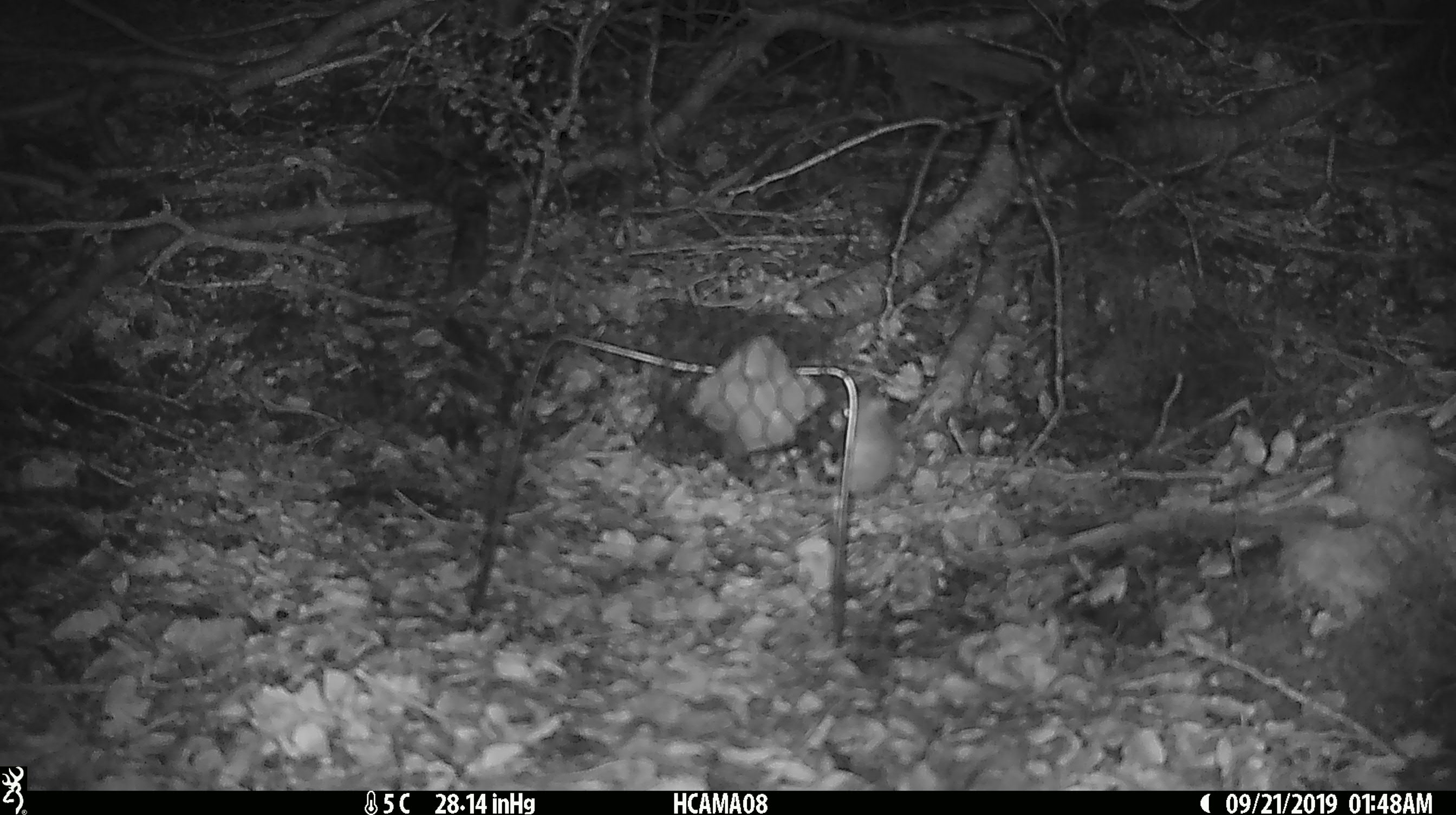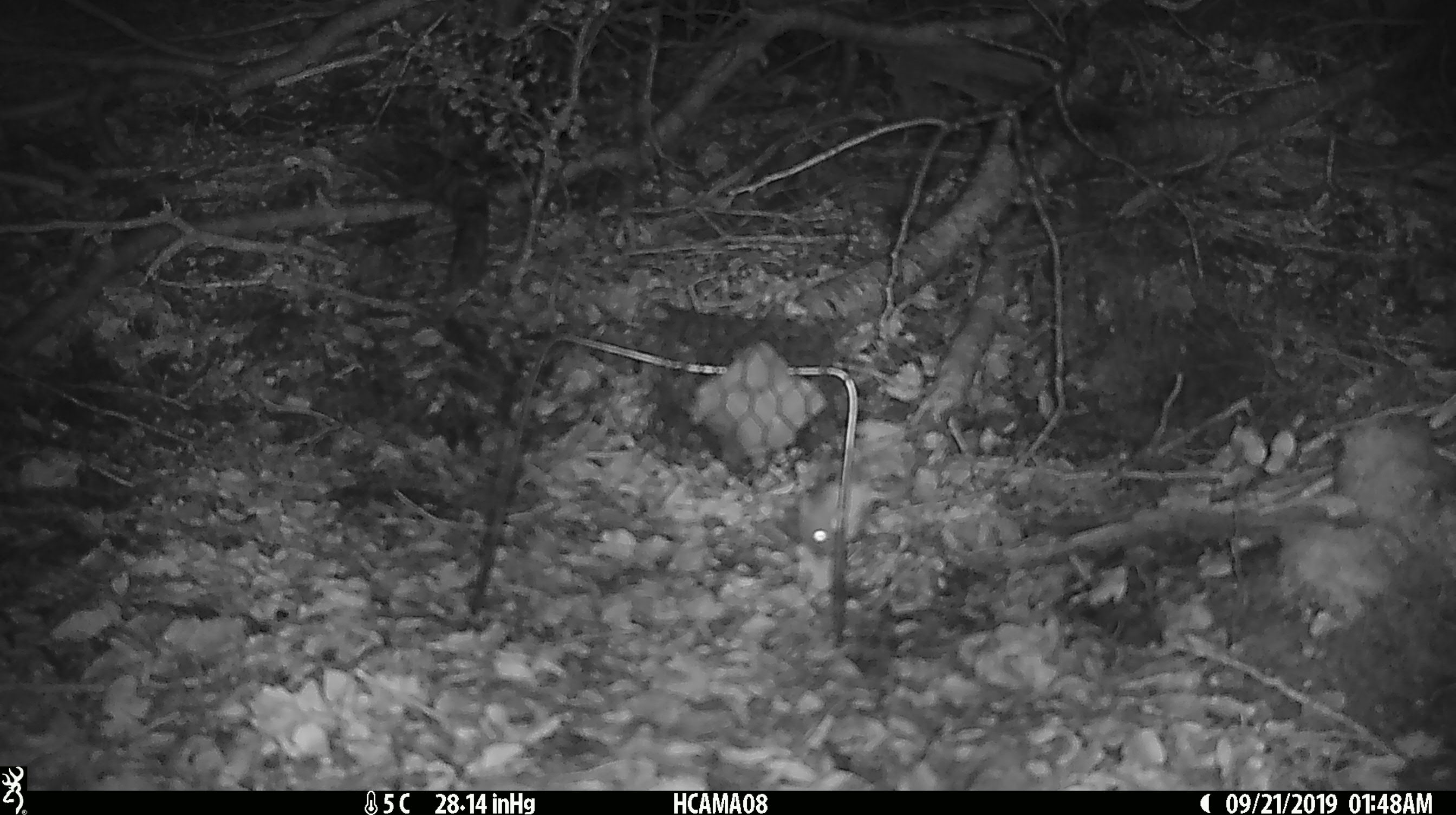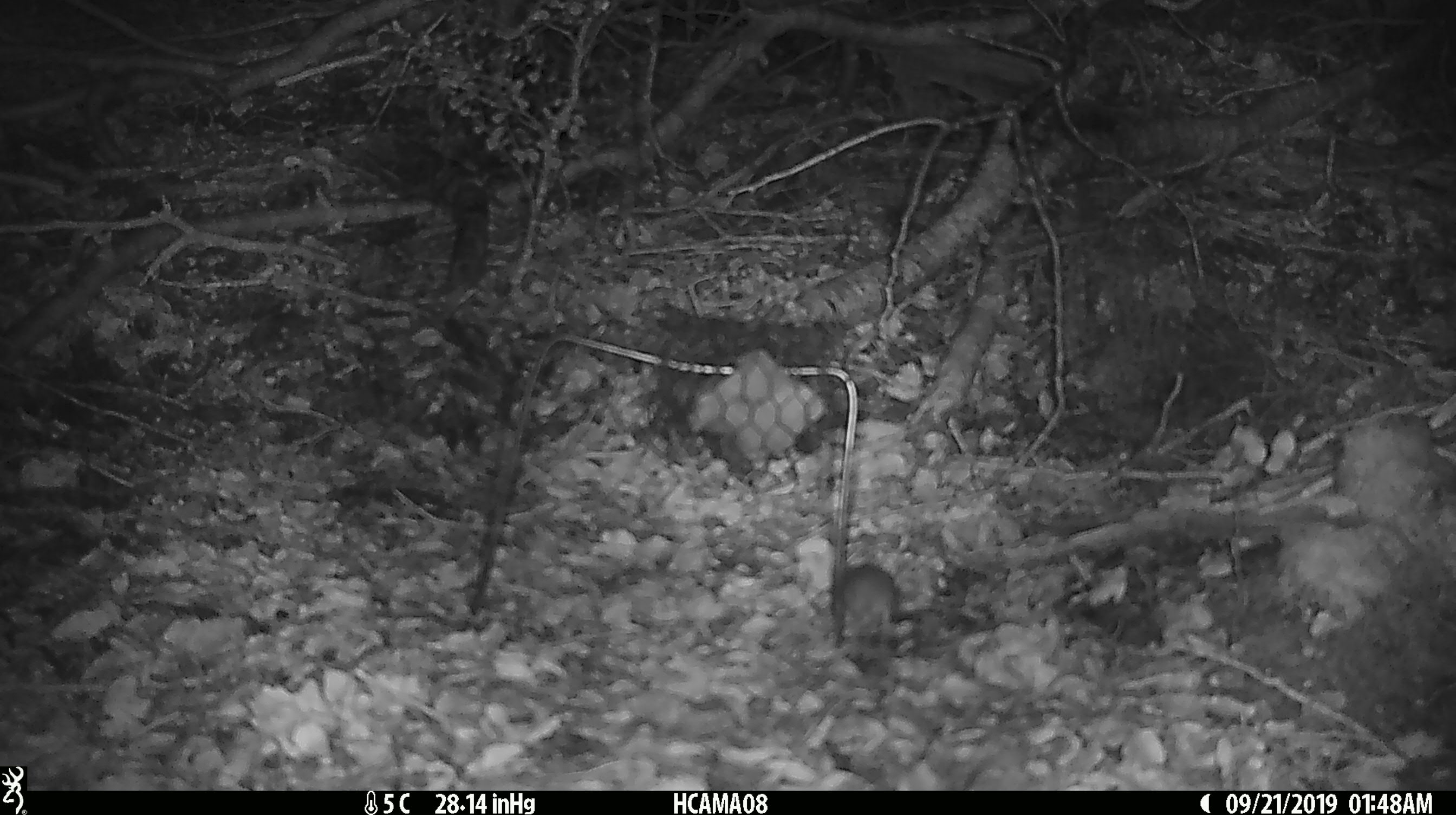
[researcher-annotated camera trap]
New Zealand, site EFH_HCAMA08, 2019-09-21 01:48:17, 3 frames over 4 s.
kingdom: Animalia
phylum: Chordata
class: Mammalia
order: Rodentia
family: Muridae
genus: Mus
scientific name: Mus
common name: mouse